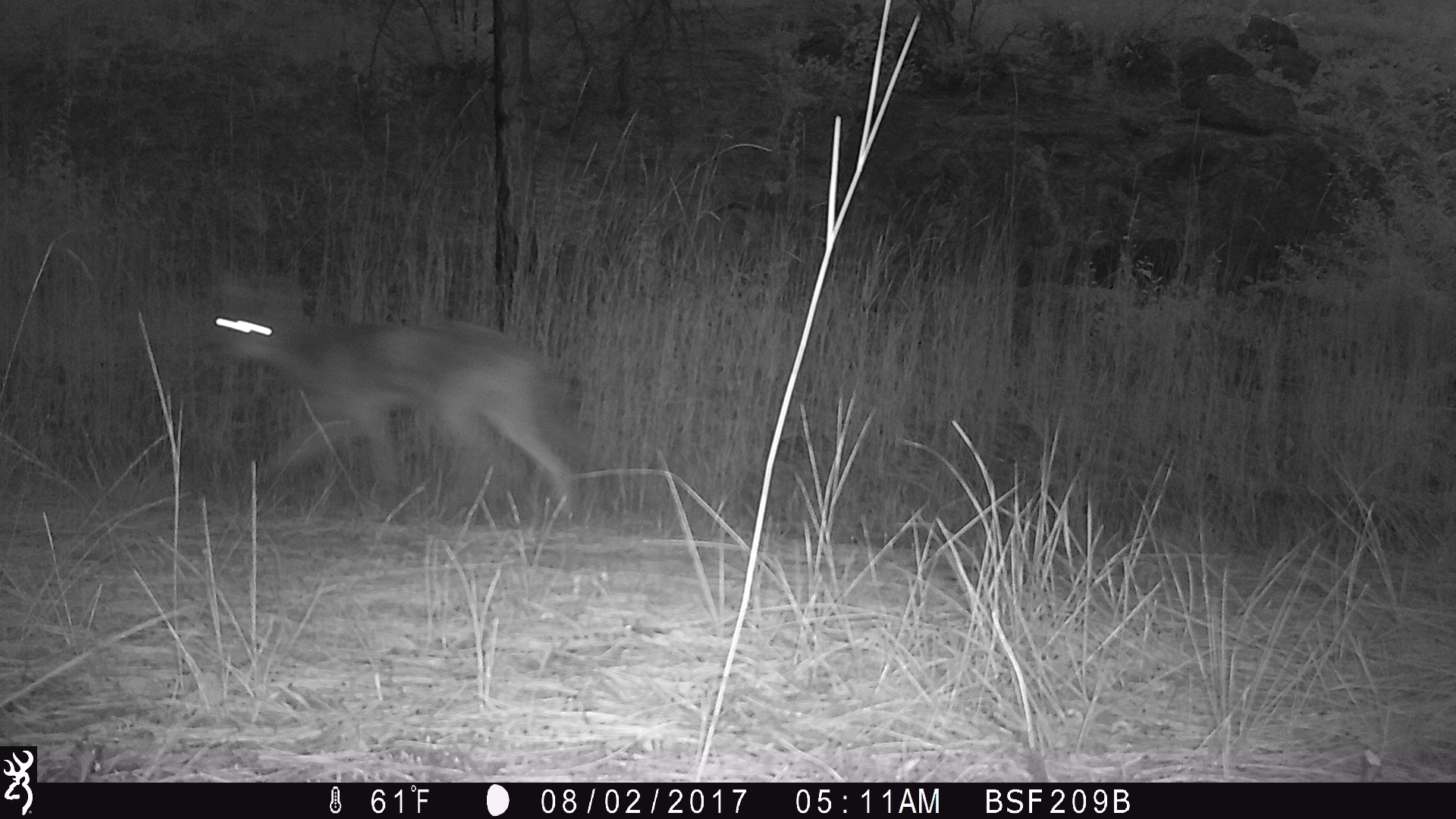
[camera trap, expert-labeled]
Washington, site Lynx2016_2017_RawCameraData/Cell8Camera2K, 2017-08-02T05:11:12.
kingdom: Animalia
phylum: Chordata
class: Mammalia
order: Carnivora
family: Canidae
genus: Canis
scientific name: Canis latrans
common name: coyote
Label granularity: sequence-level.